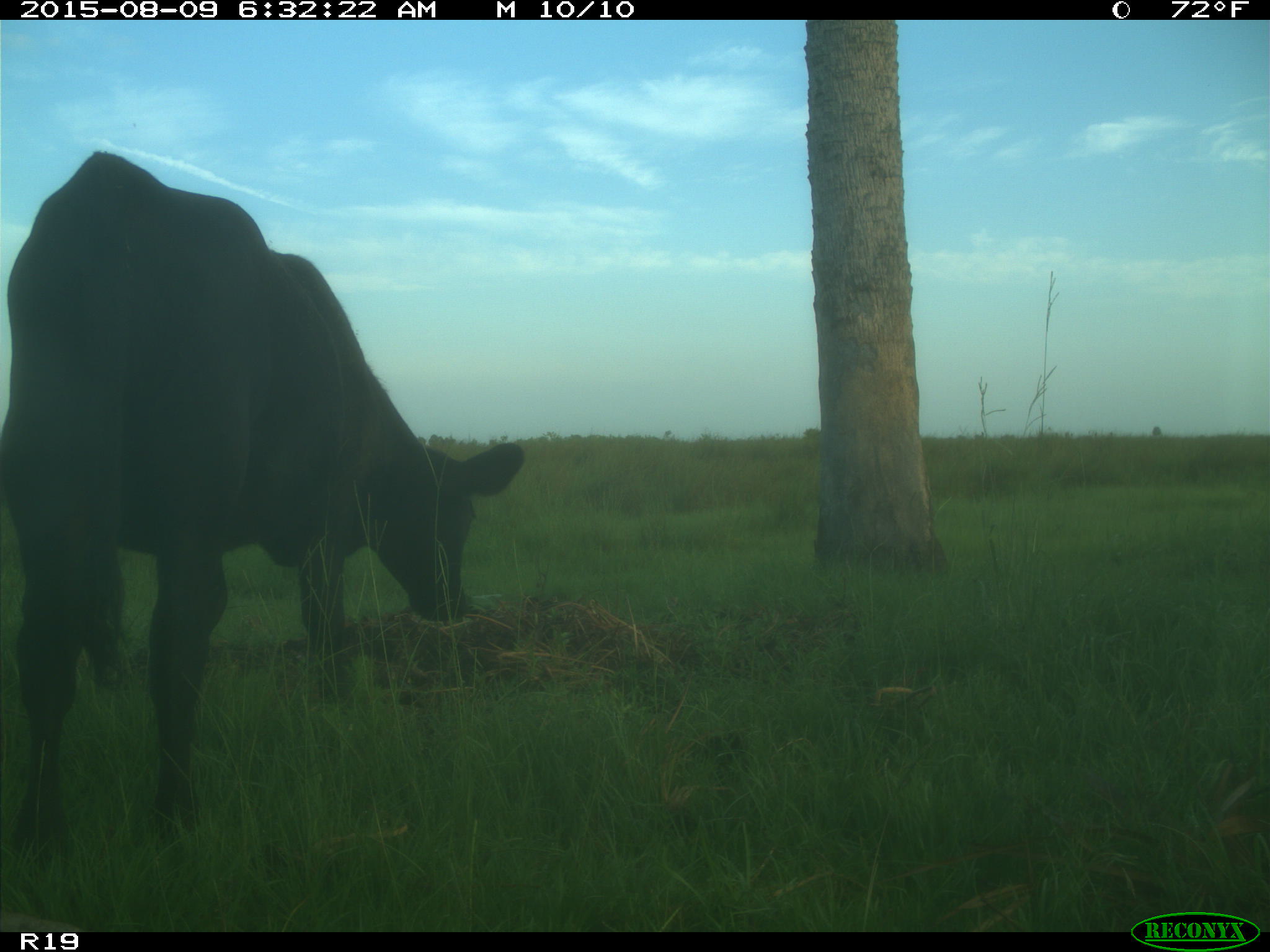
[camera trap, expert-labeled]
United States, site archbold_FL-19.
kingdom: Animalia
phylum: Chordata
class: Mammalia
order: Artiodactyla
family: Bovidae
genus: Bos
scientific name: Bos taurus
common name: domestic cow